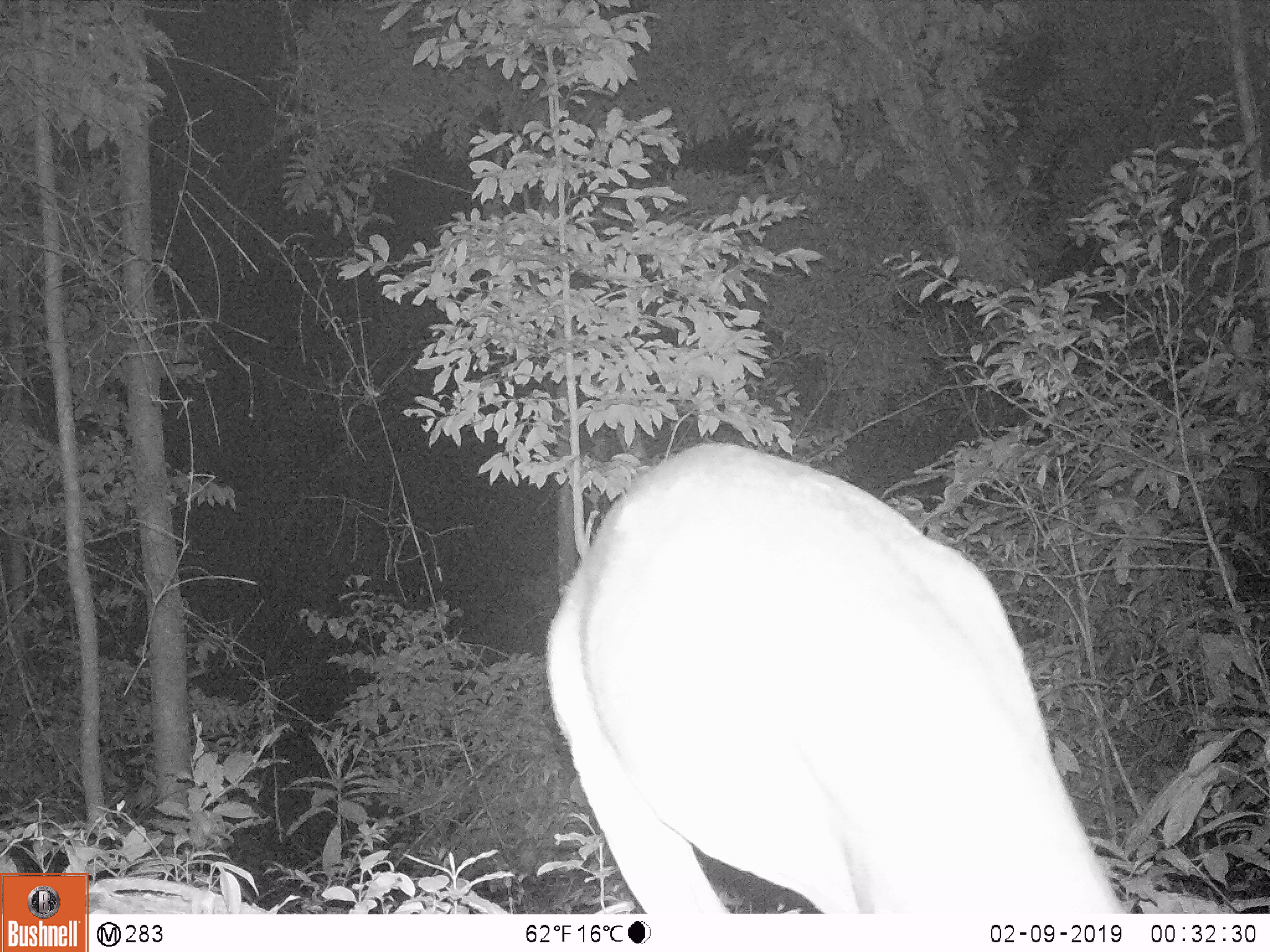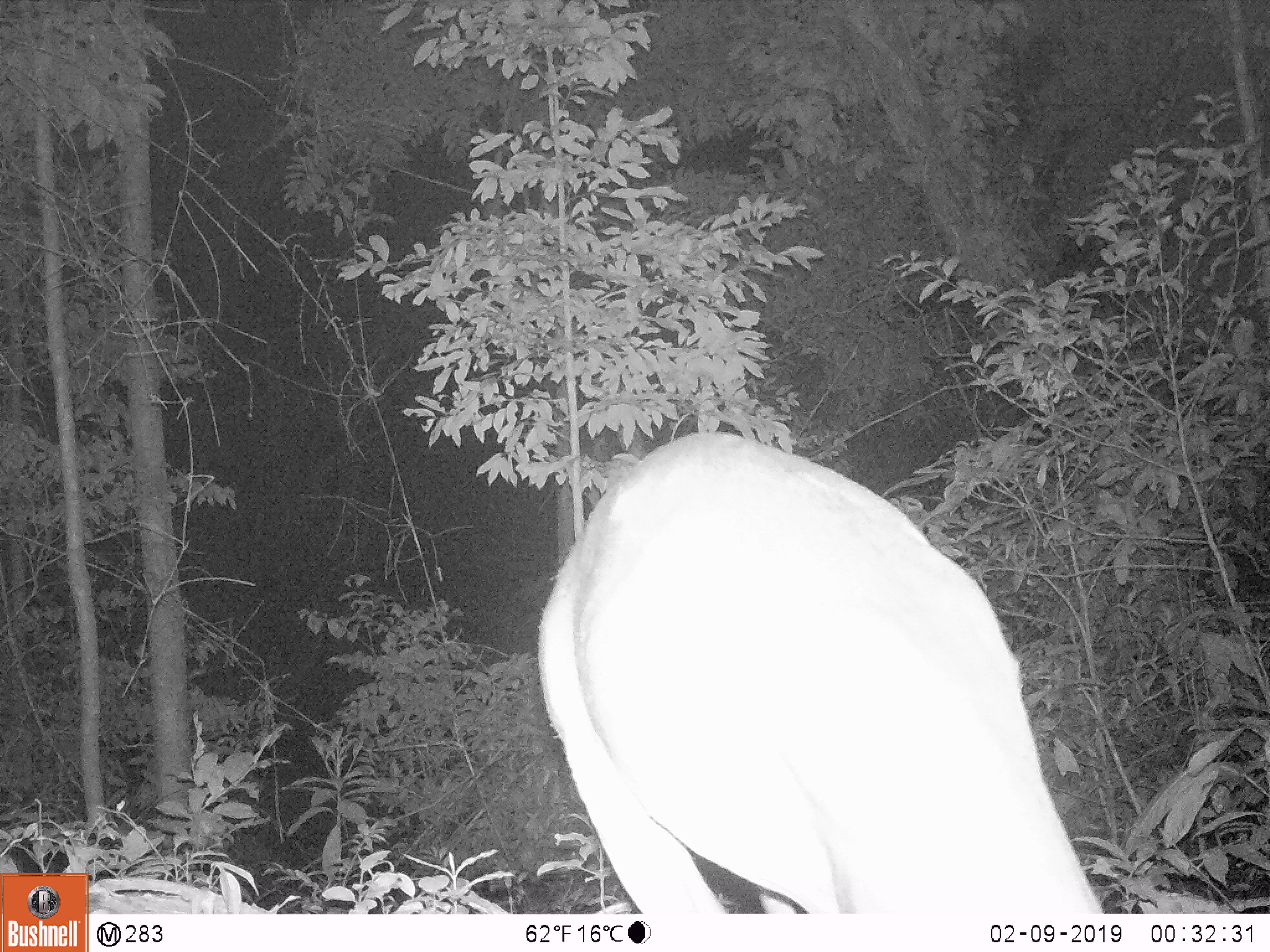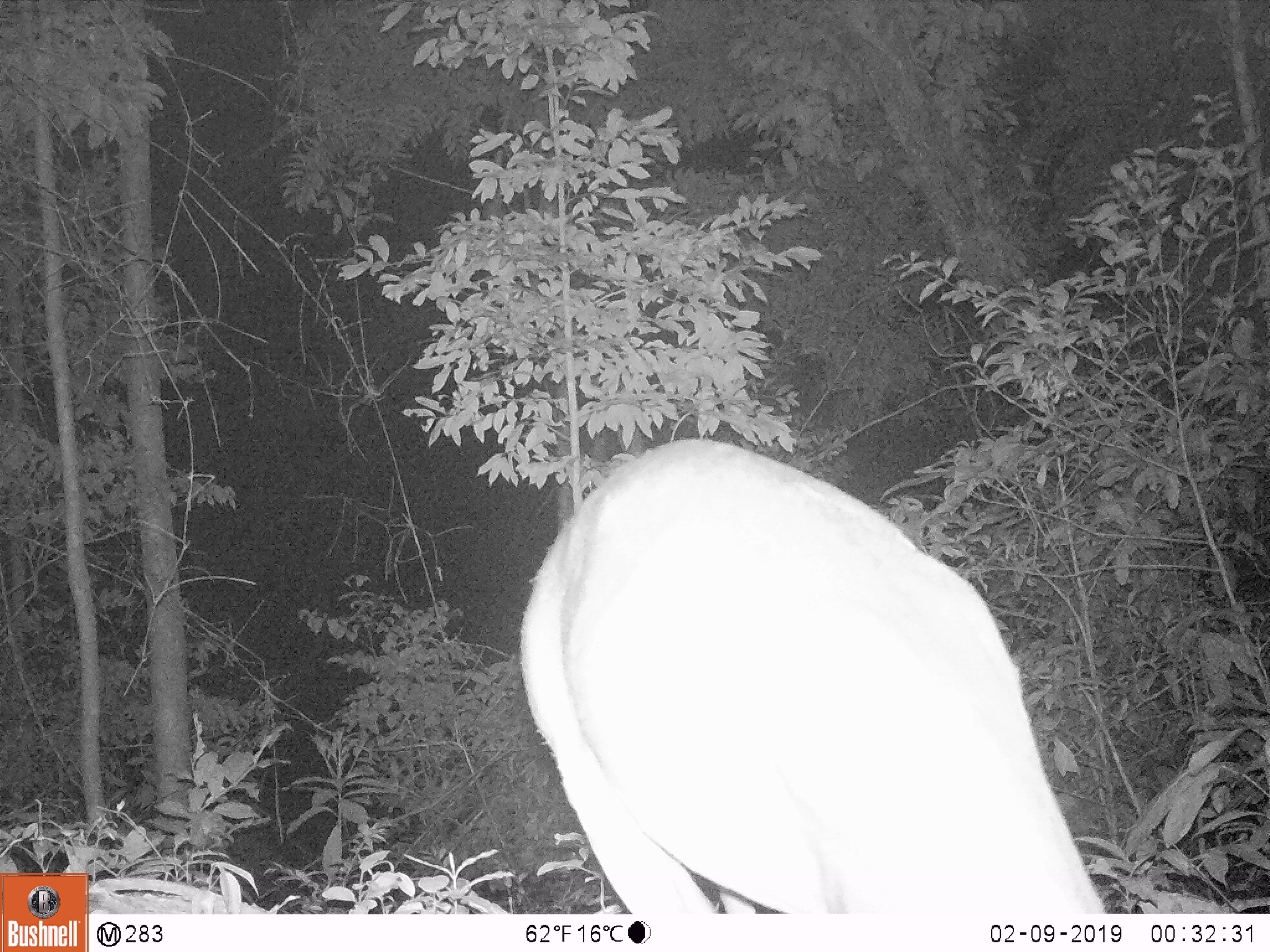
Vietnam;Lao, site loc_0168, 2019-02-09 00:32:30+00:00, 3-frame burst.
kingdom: Animalia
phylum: Chordata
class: Mammalia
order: Artiodactyla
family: Cervidae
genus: Muntiacus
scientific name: Muntiacus vuquangensis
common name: large-antlered muntjac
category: large antlered muntjac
Large antlered muntjac (large-antlered muntjac) (Muntiacus vuquangensis). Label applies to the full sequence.